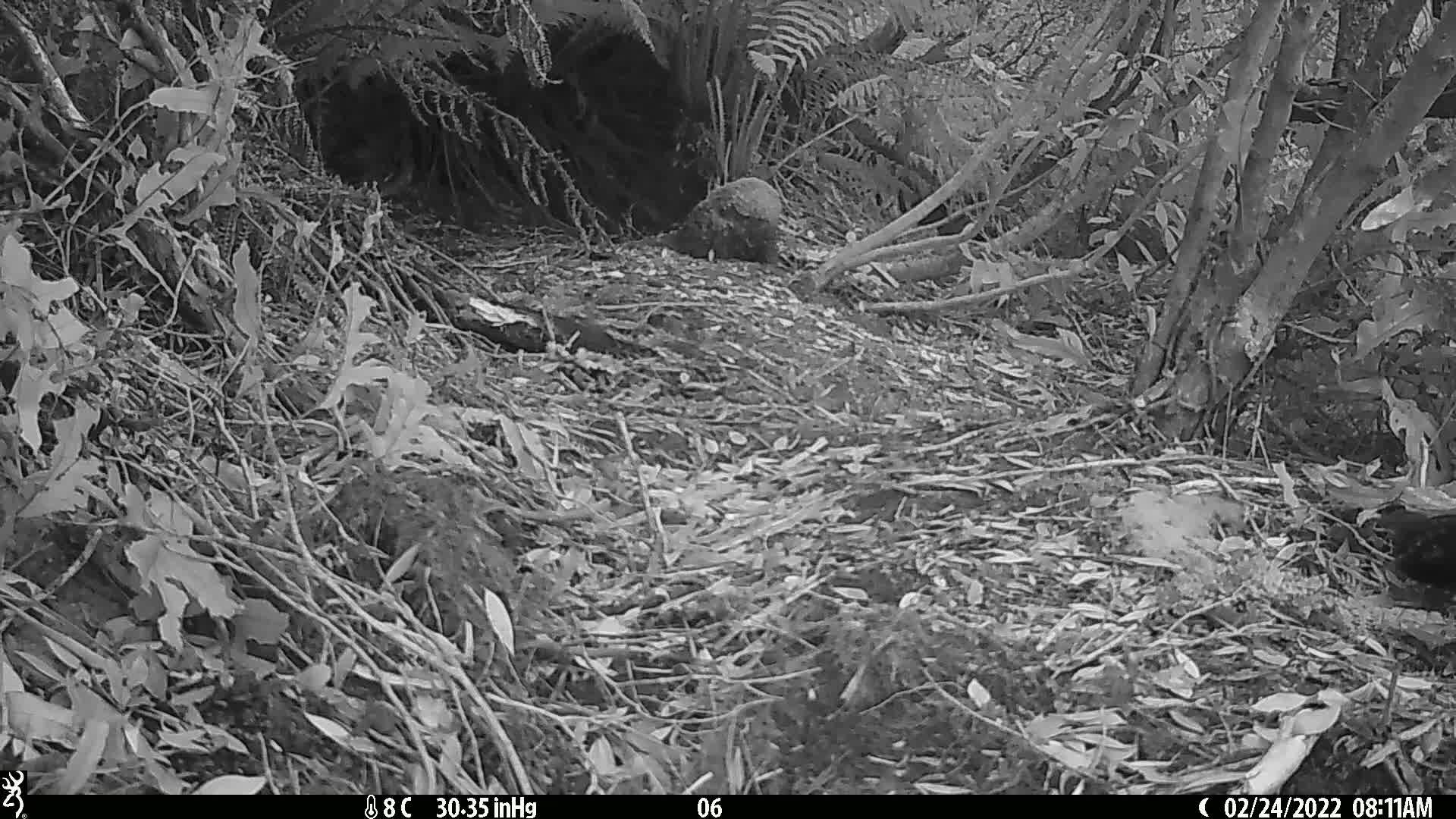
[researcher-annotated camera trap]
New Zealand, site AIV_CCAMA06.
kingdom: Animalia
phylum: Chordata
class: Aves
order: Passeriformes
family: Turdidae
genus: Turdus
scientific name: Turdus merula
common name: eurasian blackbird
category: blackbird